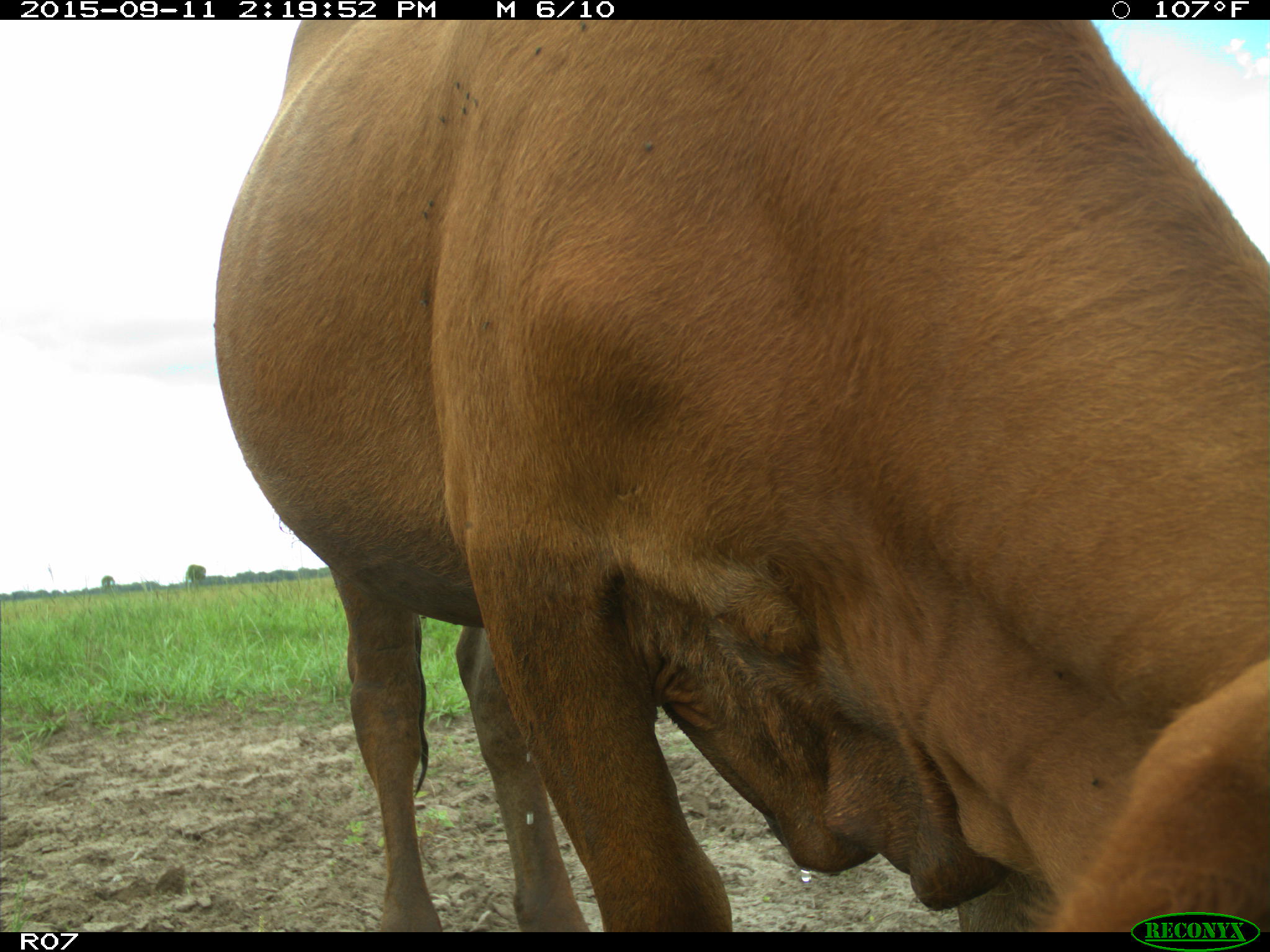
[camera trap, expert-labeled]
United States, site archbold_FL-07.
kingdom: Animalia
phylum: Chordata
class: Mammalia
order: Artiodactyla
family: Bovidae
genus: Bos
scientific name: Bos taurus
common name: domestic cow